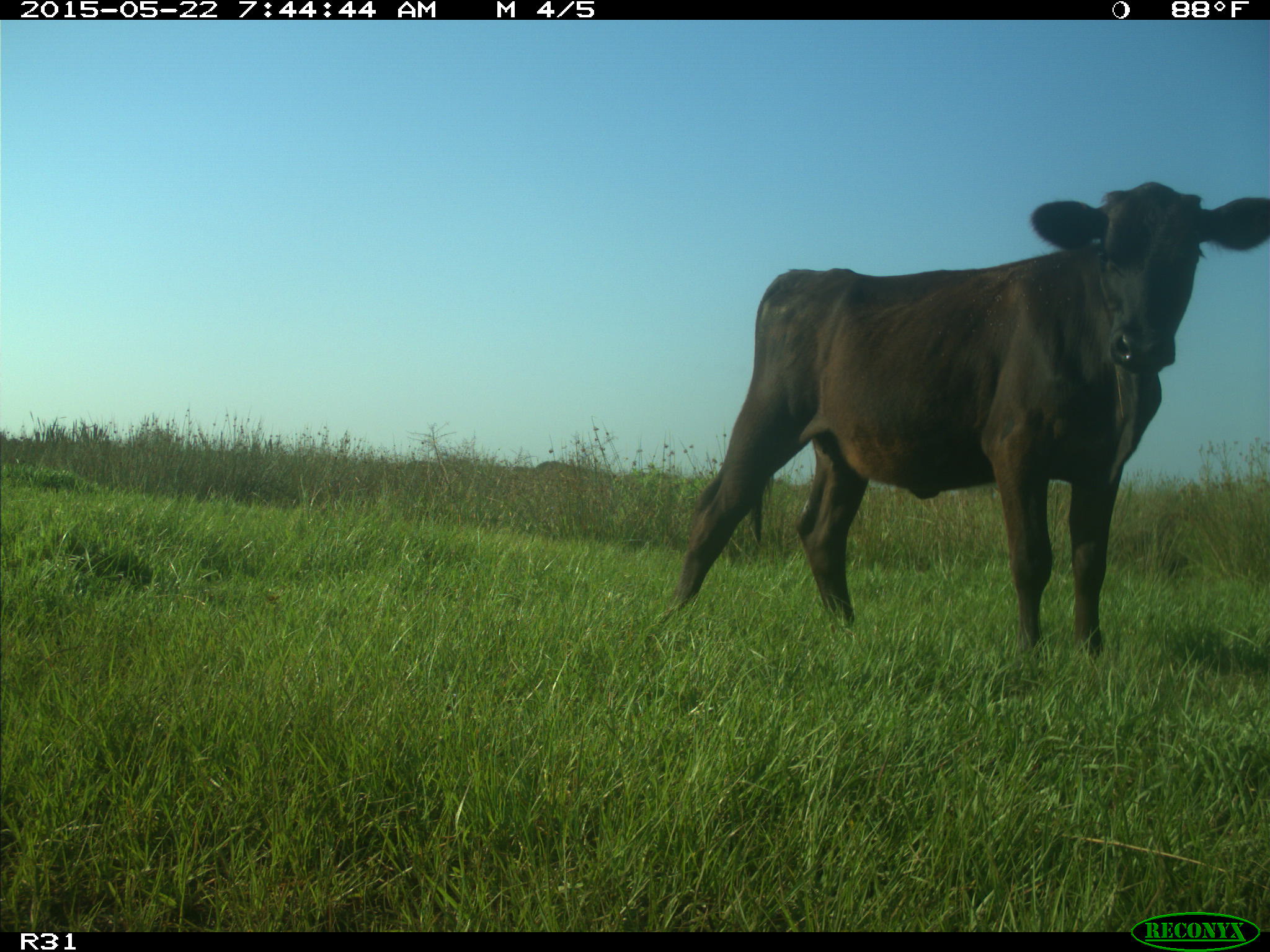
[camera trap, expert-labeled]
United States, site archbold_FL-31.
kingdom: Animalia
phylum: Chordata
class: Mammalia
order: Artiodactyla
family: Bovidae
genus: Bos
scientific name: Bos taurus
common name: domestic cow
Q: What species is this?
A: Bos taurus (domestic cow).